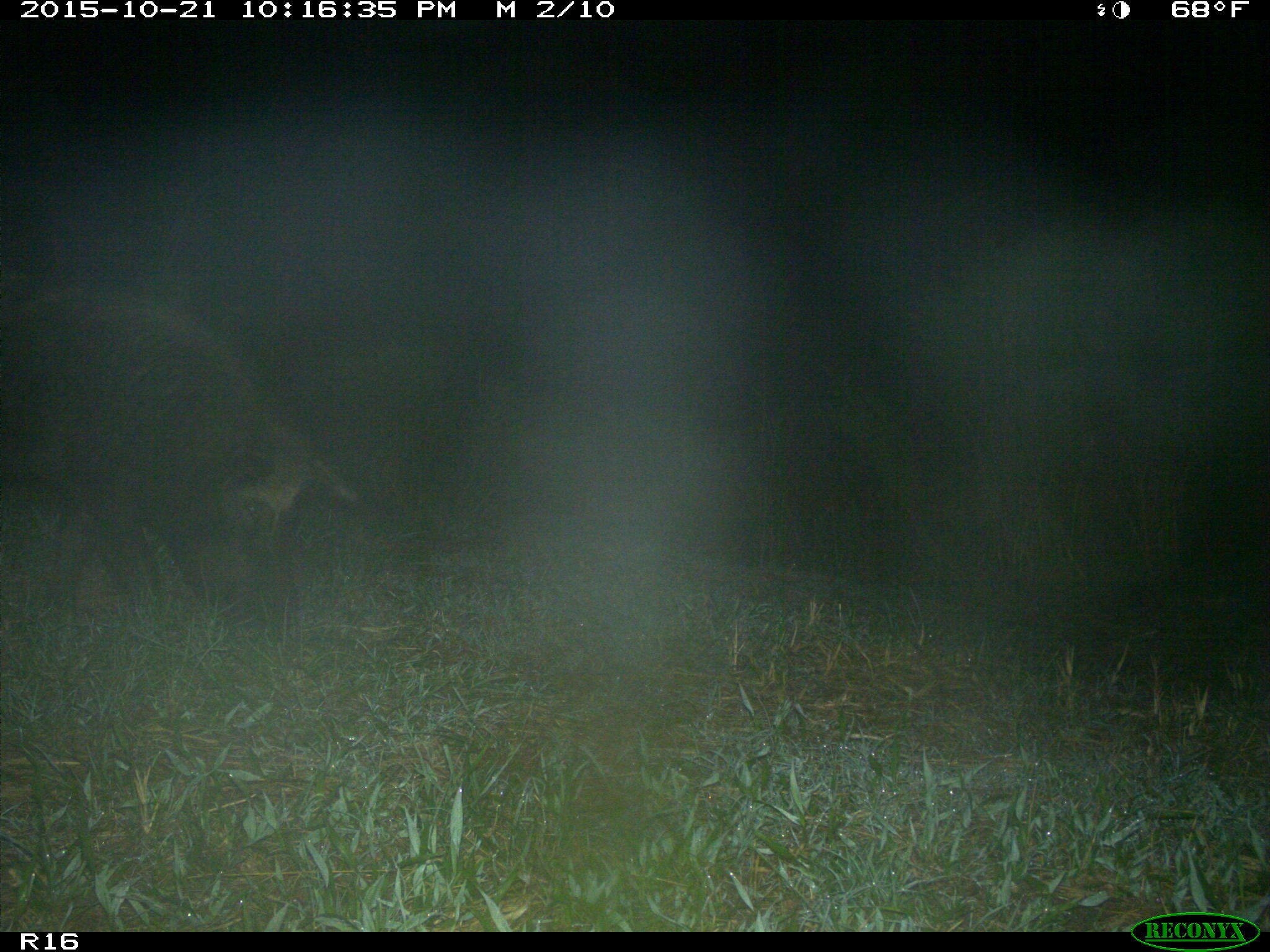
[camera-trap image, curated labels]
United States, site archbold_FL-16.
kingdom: Animalia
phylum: Chordata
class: Mammalia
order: Artiodactyla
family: Suidae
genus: Sus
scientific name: Sus scrofa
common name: wild boar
Sus scrofa (wild boar).